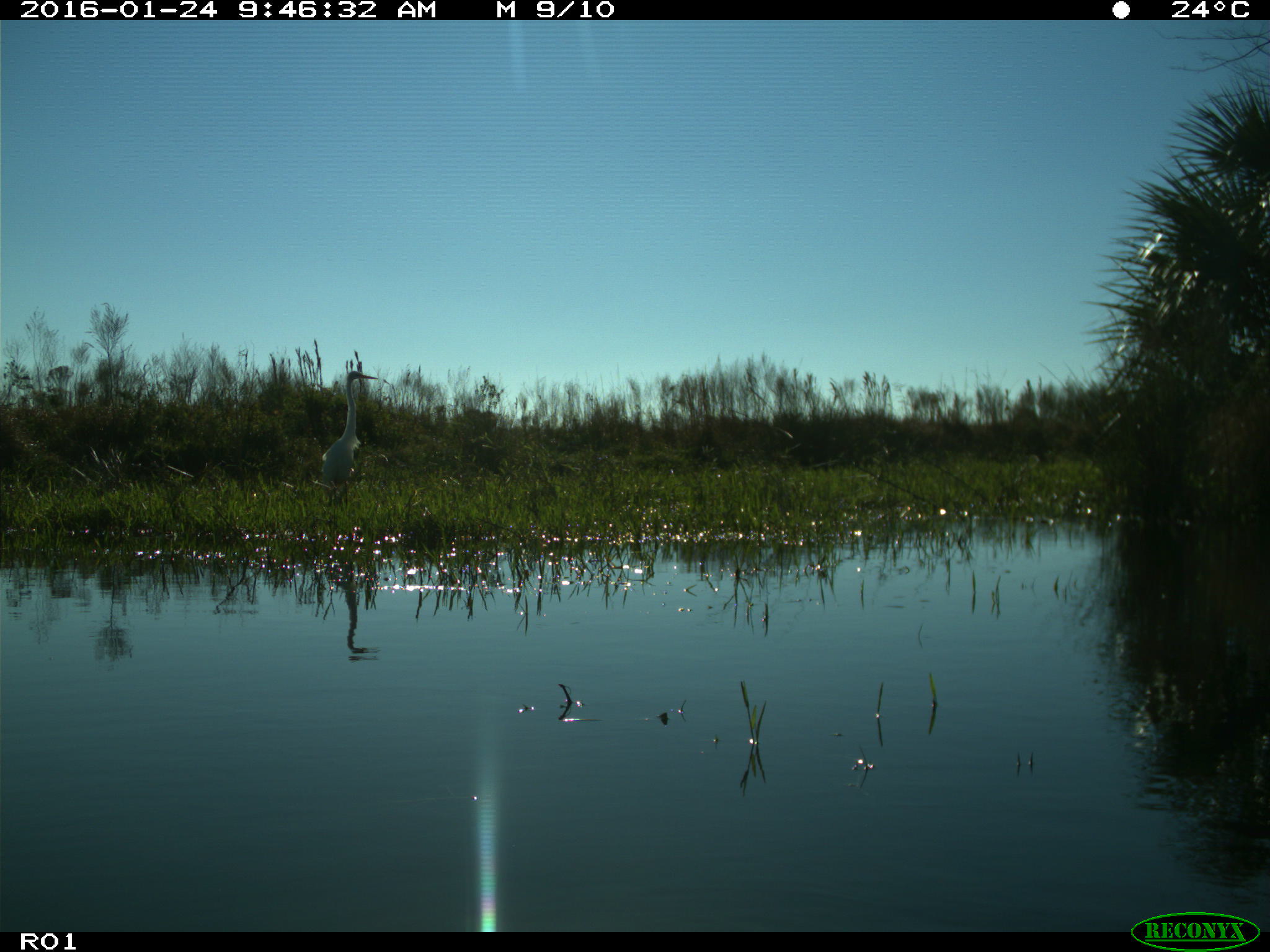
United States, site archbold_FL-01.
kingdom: Animalia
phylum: Chordata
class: Aves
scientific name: Aves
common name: birds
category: unidentified bird